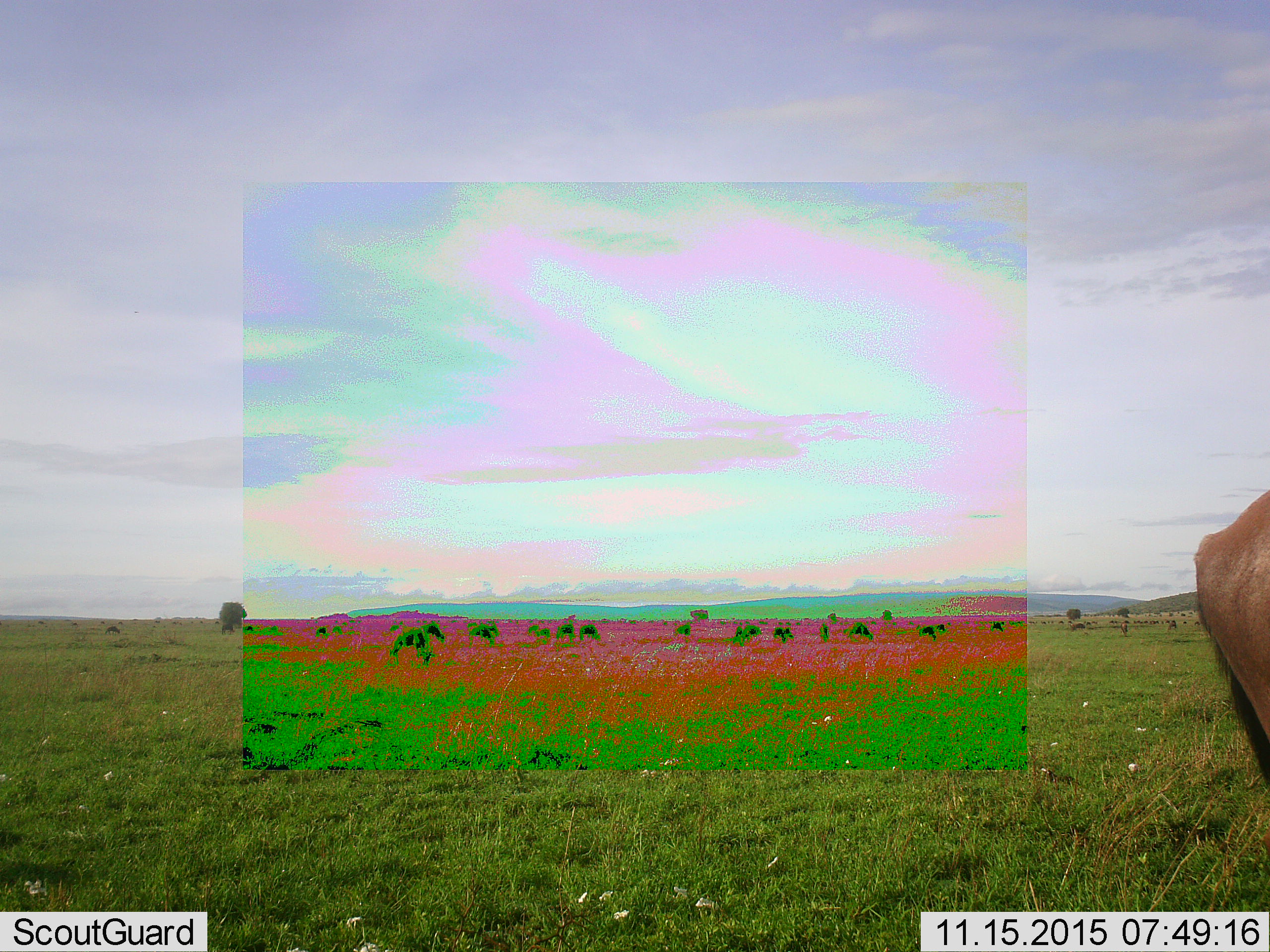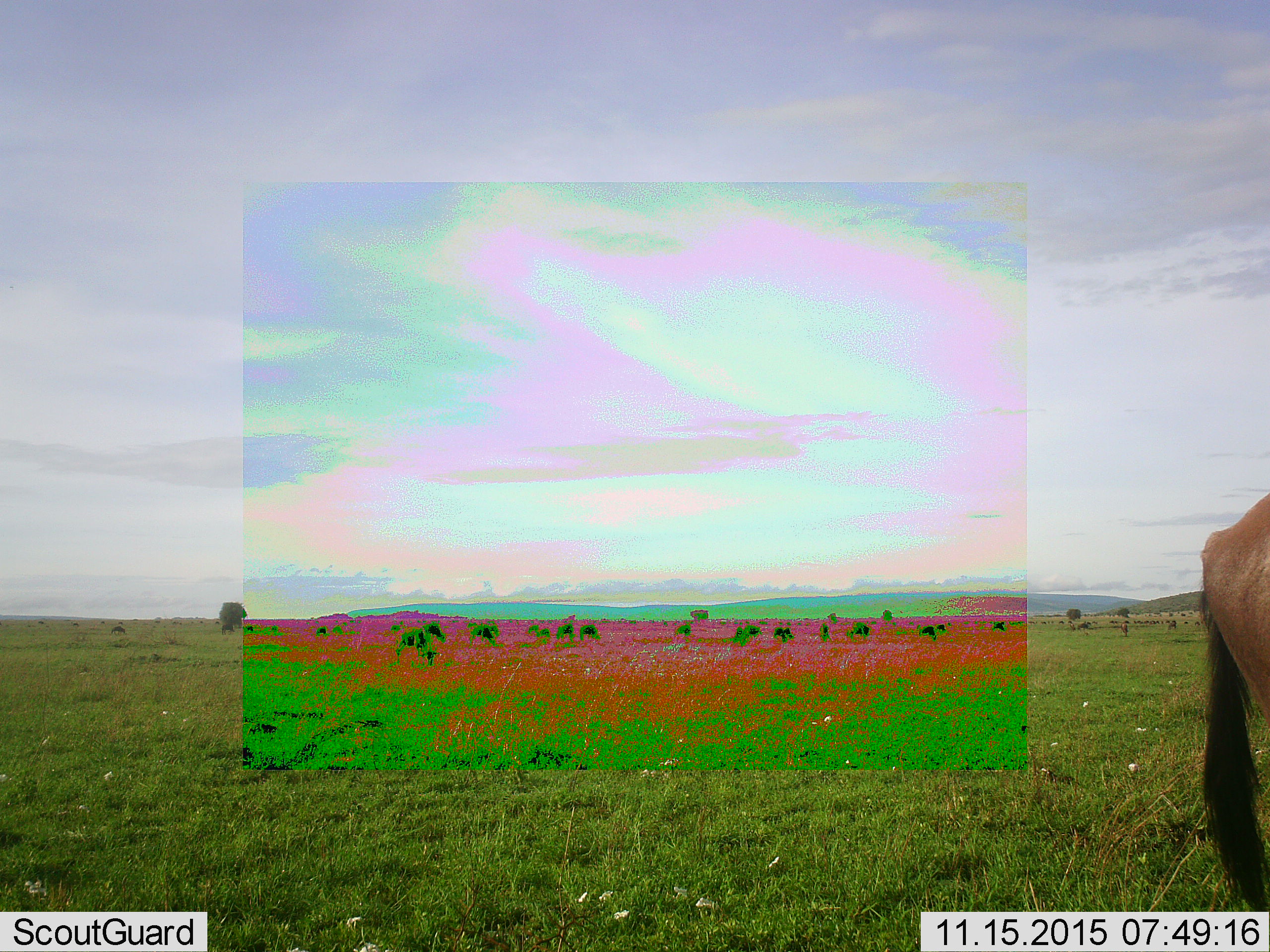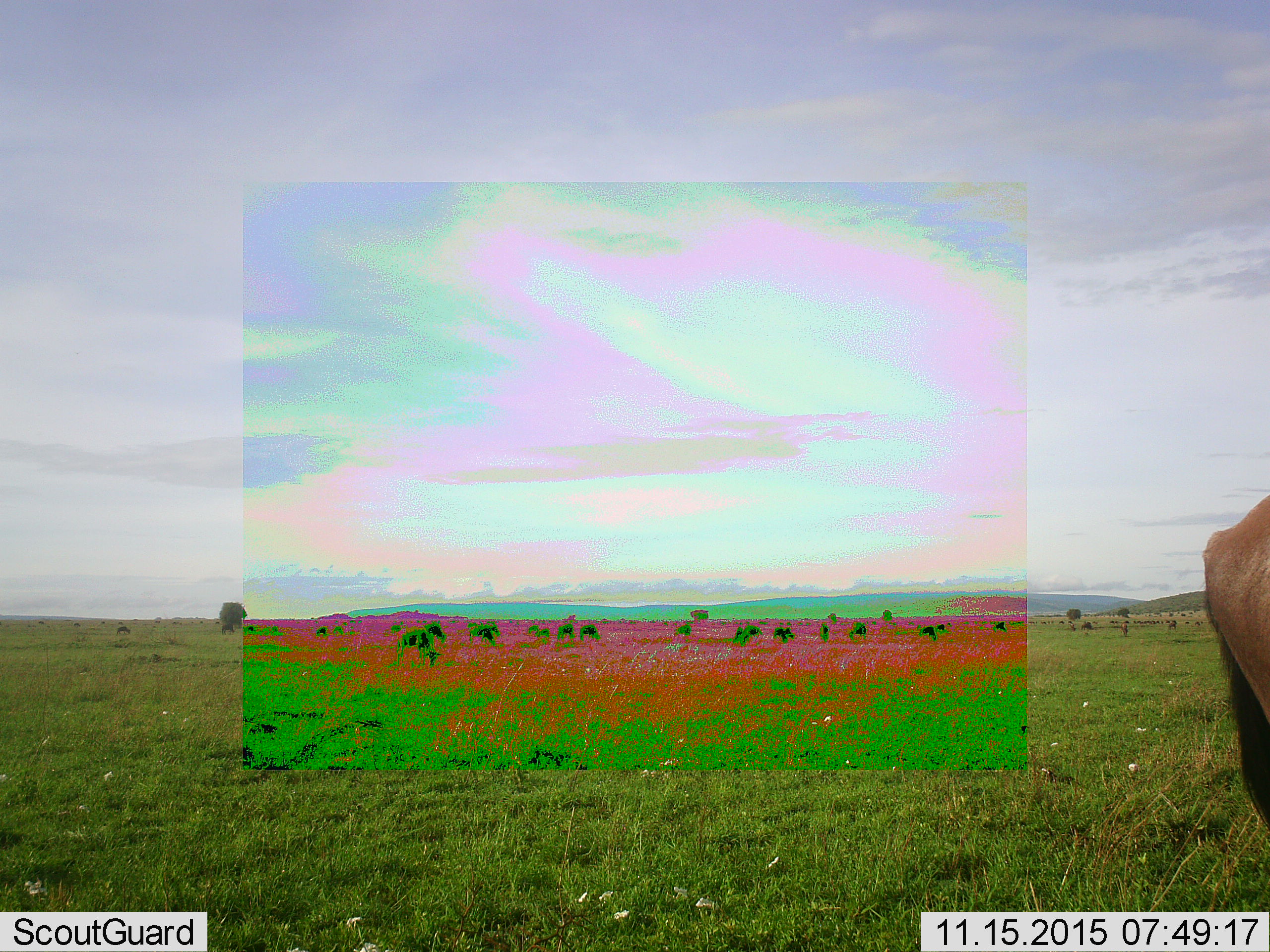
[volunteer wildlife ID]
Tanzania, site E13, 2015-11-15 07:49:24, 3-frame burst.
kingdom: Animalia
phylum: Chordata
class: Mammalia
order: Artiodactyla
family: Bovidae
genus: Connochaetes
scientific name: Connochaetes taurinus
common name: blue wildebeest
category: wildebeest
Wildebeest (blue wildebeest) (Connochaetes taurinus), count 11-50. Behavior (volunteer vote fractions): standing 100%, resting 0%, moving 57%, interacting 0%. Young present (vote fraction): 14%. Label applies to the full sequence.